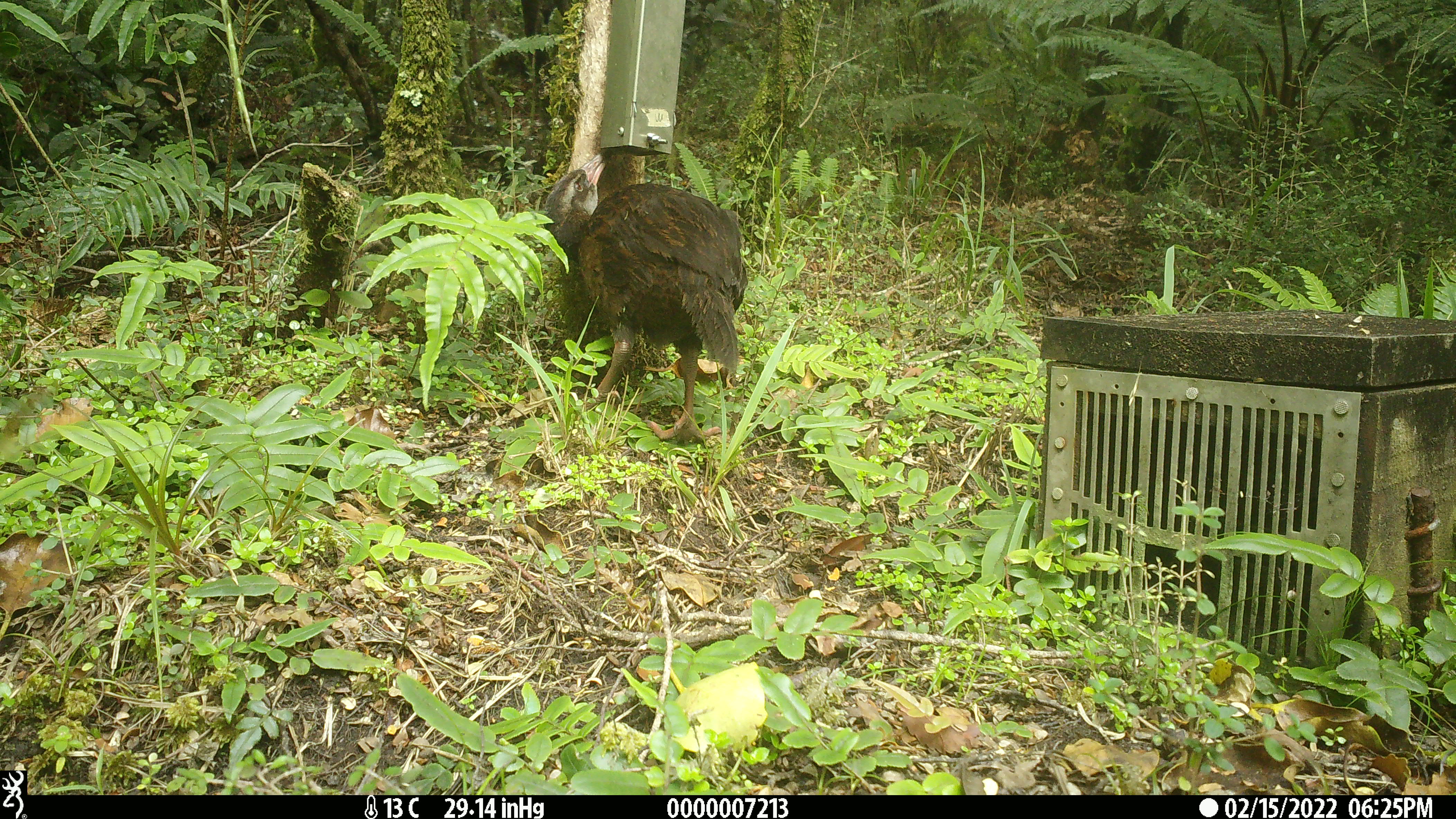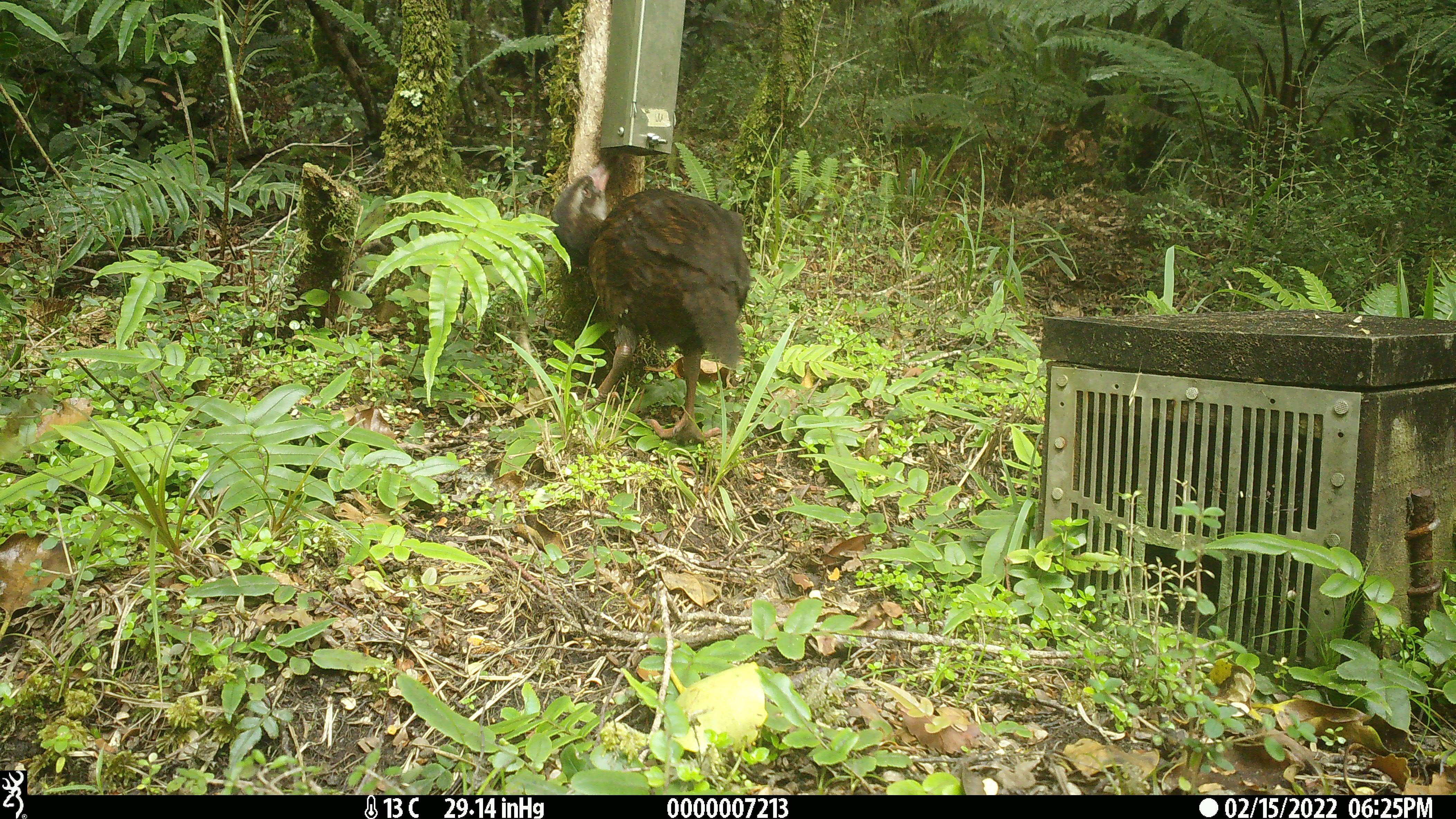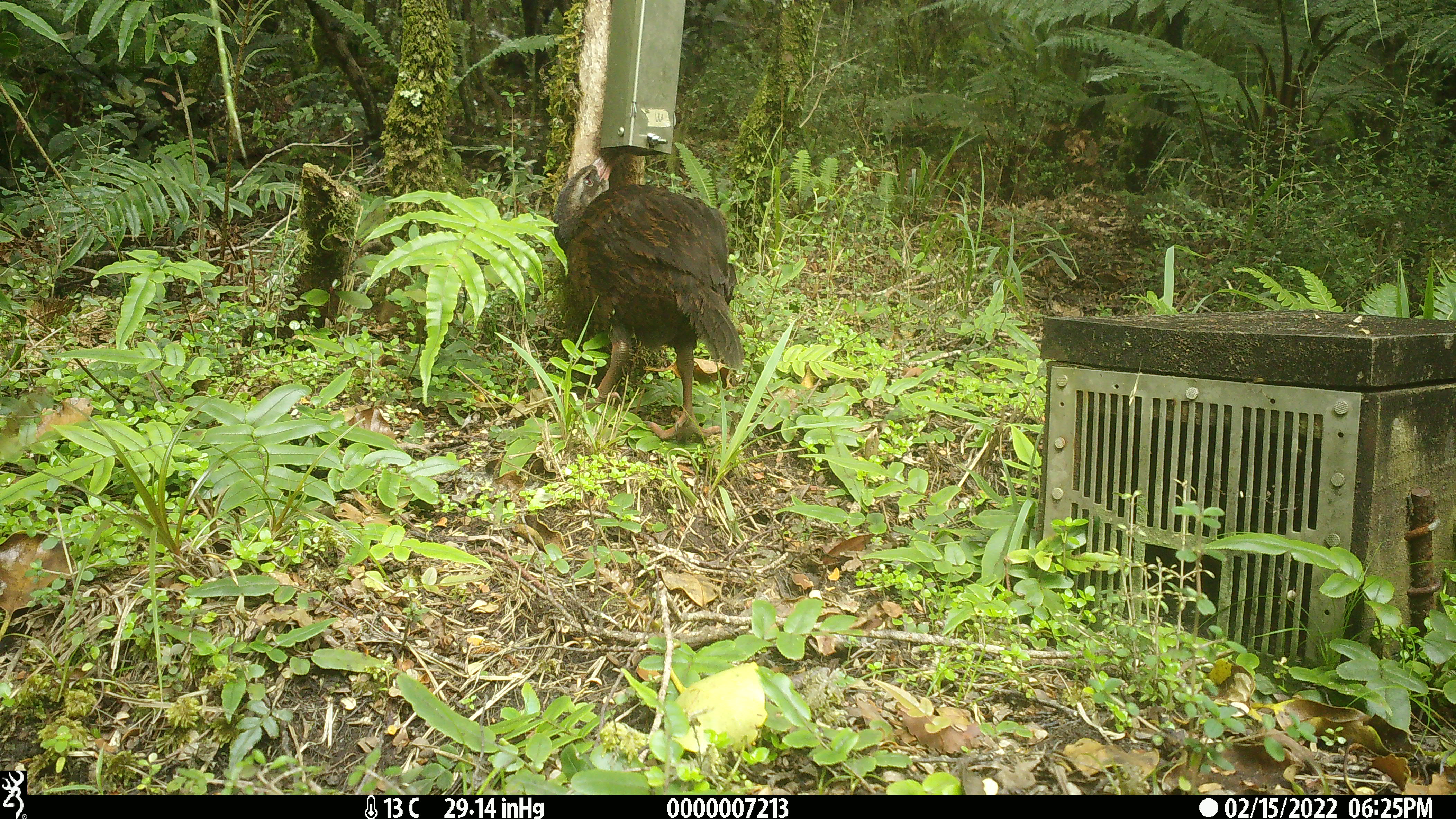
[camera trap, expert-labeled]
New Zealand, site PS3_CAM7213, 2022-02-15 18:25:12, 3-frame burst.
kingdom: Animalia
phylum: Chordata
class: Aves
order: Gruiformes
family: Rallidae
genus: Gallirallus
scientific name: Gallirallus australis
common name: weka